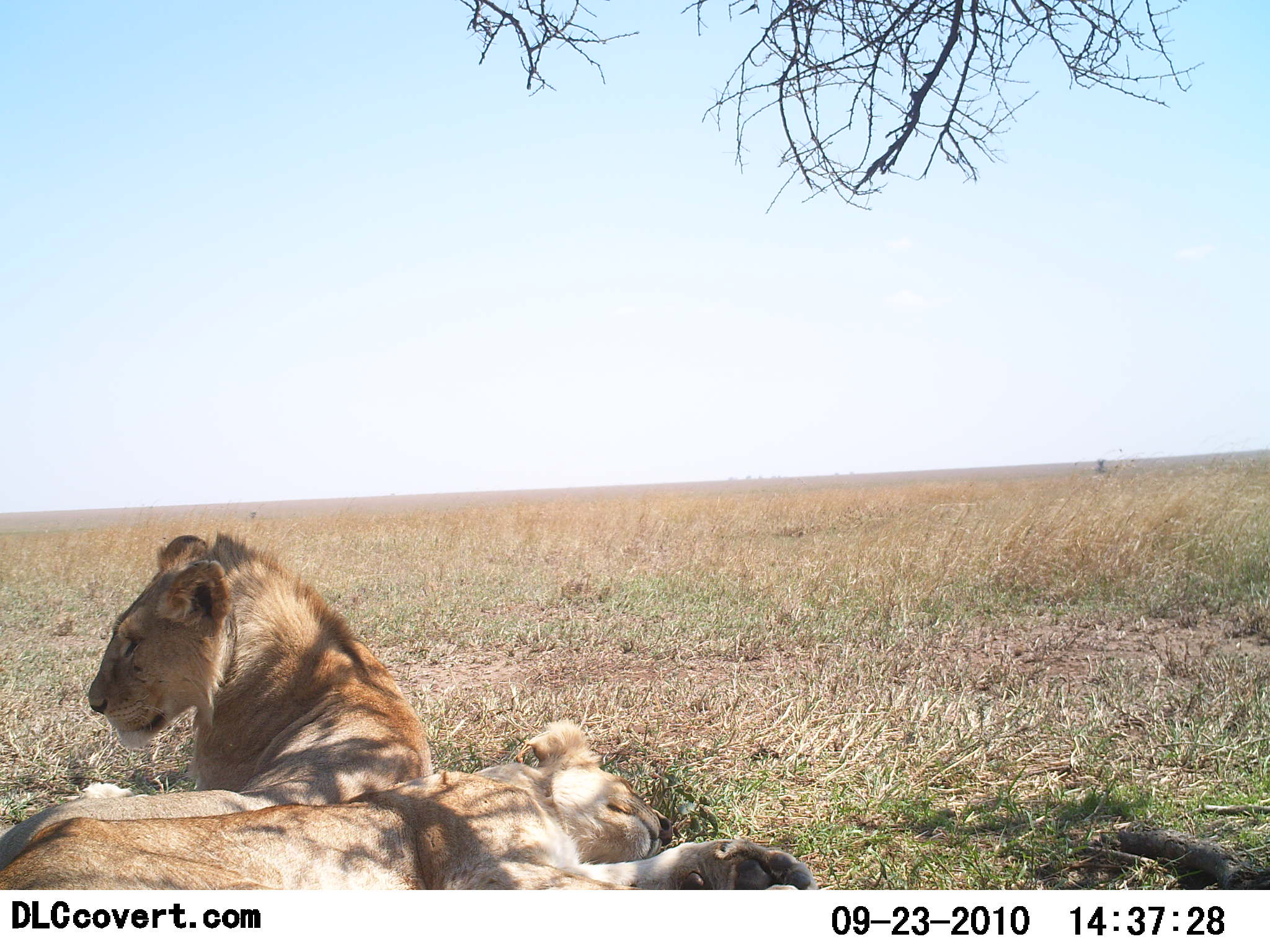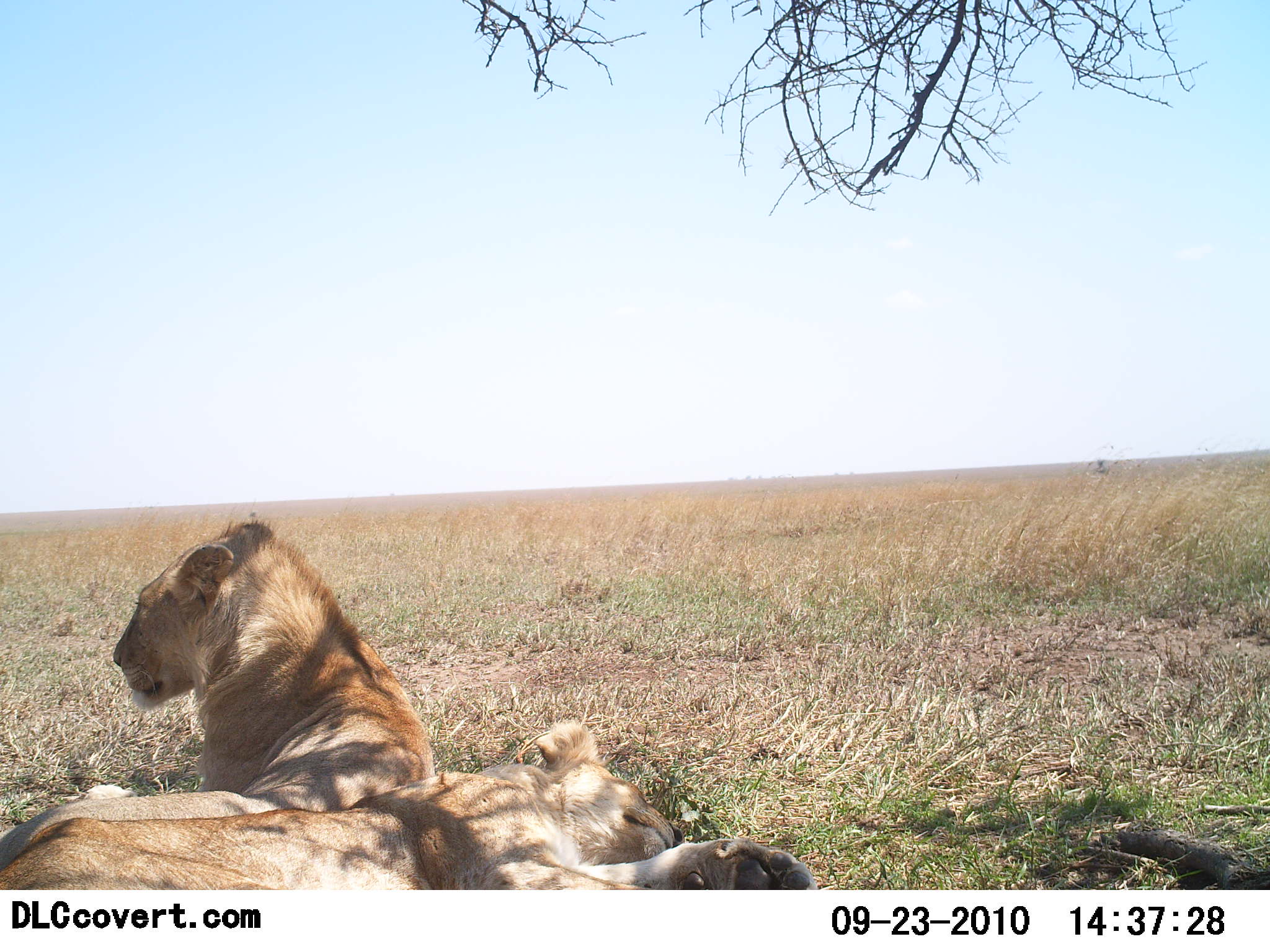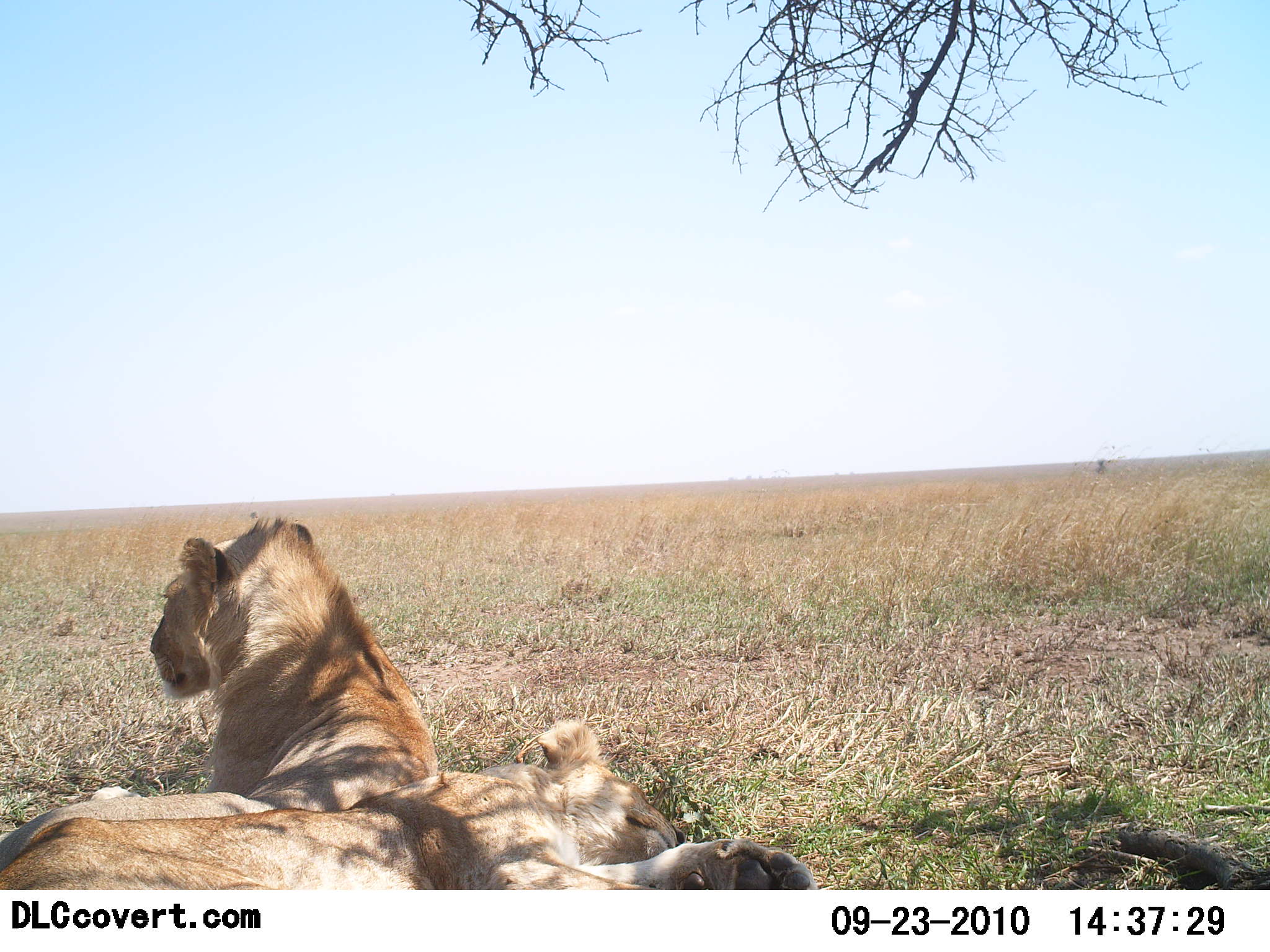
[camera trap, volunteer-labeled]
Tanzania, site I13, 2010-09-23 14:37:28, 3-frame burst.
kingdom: Animalia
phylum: Chordata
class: Mammalia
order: Carnivora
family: Felidae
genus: Panthera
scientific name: Panthera leo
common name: lion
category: lionfemale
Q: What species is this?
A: Lionfemale (lion) (Panthera leo).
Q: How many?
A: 2.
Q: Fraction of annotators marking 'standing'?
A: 0%.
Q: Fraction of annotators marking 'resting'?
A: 100%.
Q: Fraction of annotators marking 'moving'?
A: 0%.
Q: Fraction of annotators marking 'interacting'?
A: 0%.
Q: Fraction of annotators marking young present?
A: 0%.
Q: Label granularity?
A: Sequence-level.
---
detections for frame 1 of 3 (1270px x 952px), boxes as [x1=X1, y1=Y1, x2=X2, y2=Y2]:
animal: [x1=0, y1=533, x2=435, y2=863]; [x1=2, y1=718, x2=819, y2=890]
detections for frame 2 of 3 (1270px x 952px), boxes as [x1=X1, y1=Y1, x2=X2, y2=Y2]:
animal: [x1=0, y1=519, x2=432, y2=870]; [x1=0, y1=718, x2=820, y2=891]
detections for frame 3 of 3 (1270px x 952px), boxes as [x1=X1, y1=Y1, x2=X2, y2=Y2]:
animal: [x1=0, y1=518, x2=439, y2=871]; [x1=0, y1=720, x2=821, y2=889]